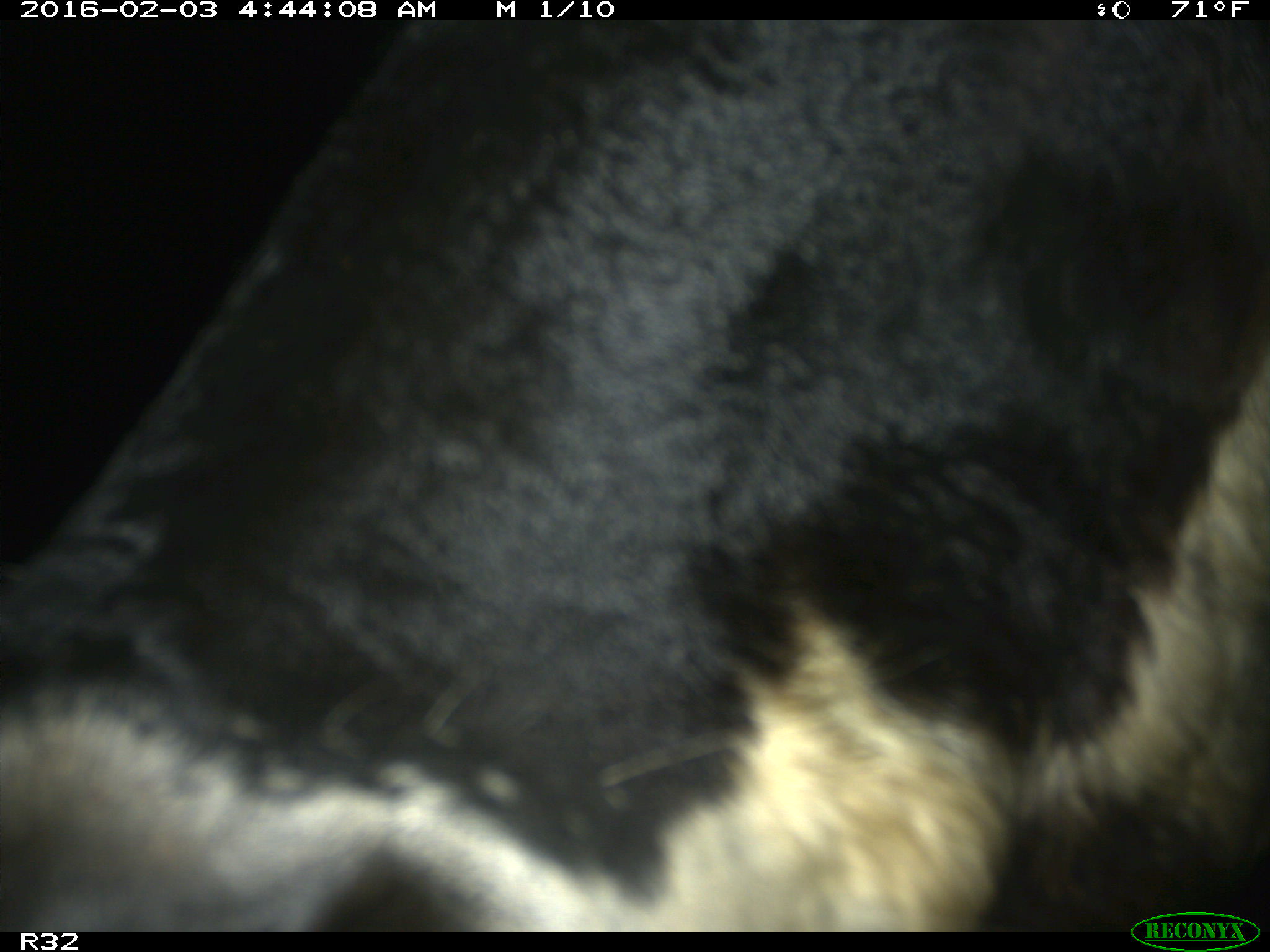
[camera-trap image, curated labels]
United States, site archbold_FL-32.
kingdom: Animalia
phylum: Chordata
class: Mammalia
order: Artiodactyla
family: Bovidae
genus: Bos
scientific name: Bos taurus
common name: domestic cow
Bos taurus (domestic cow).